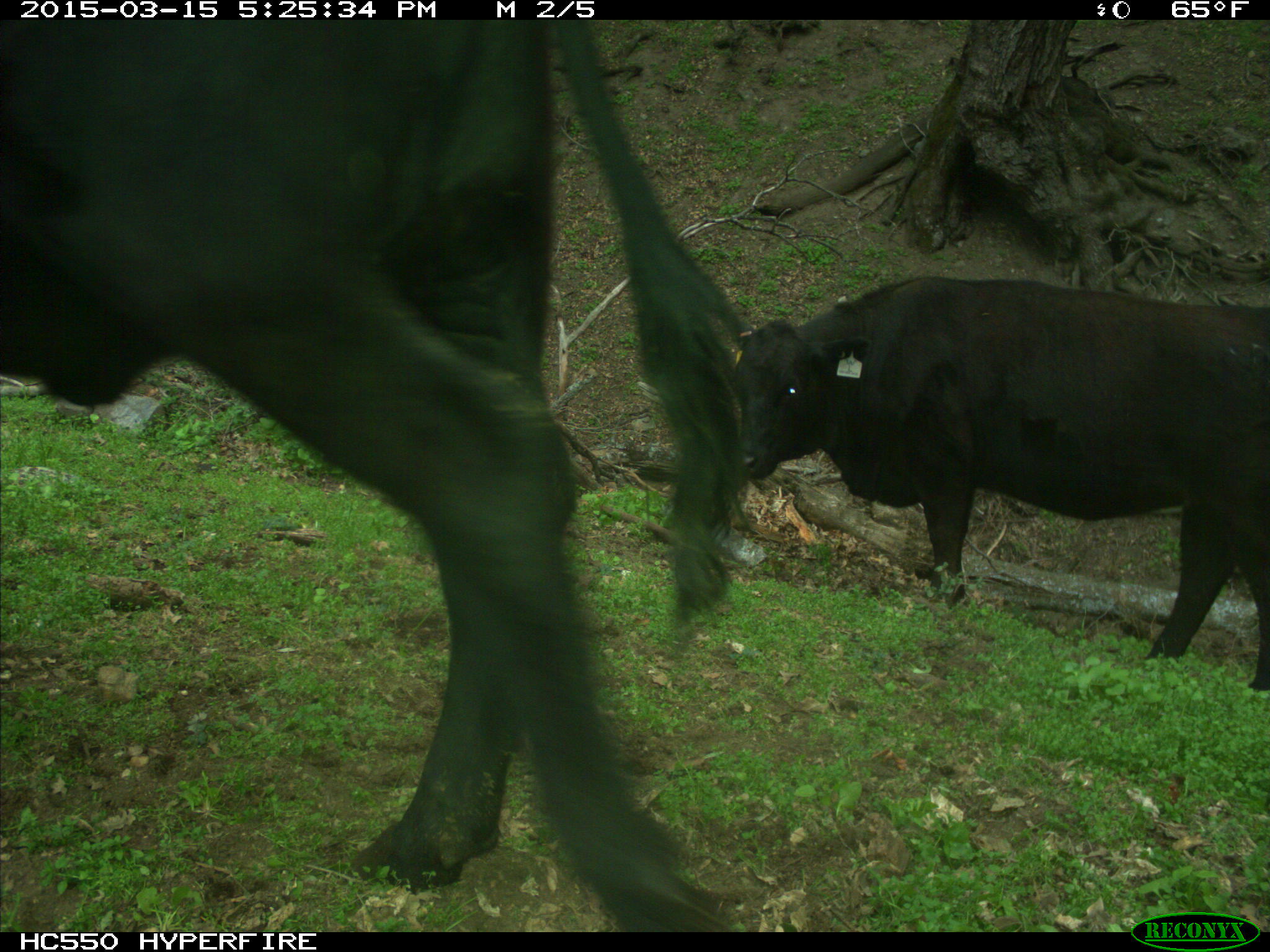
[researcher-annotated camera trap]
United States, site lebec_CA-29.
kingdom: Animalia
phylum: Chordata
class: Mammalia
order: Artiodactyla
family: Bovidae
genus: Bos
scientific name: Bos taurus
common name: domestic cow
Bos taurus (domestic cow).